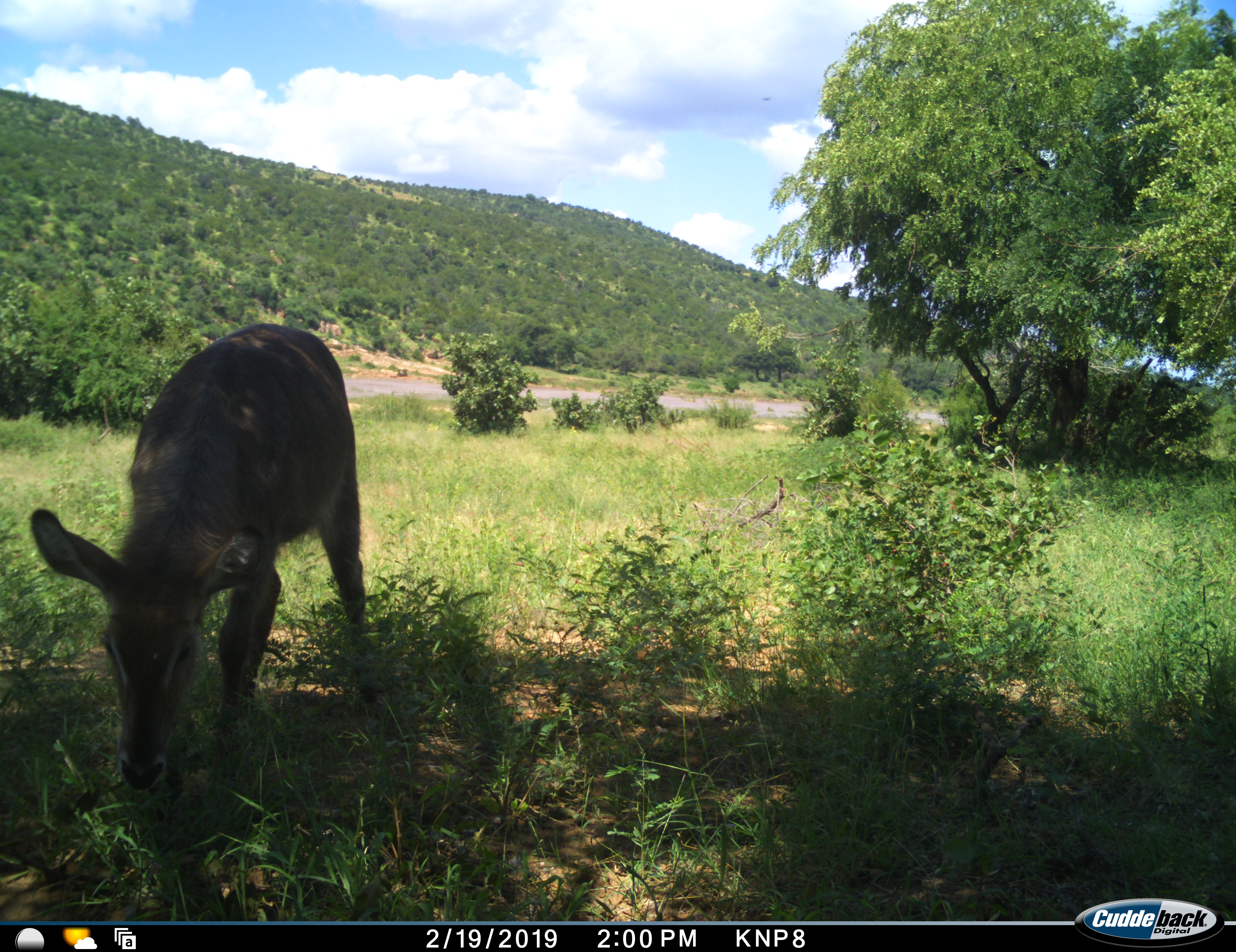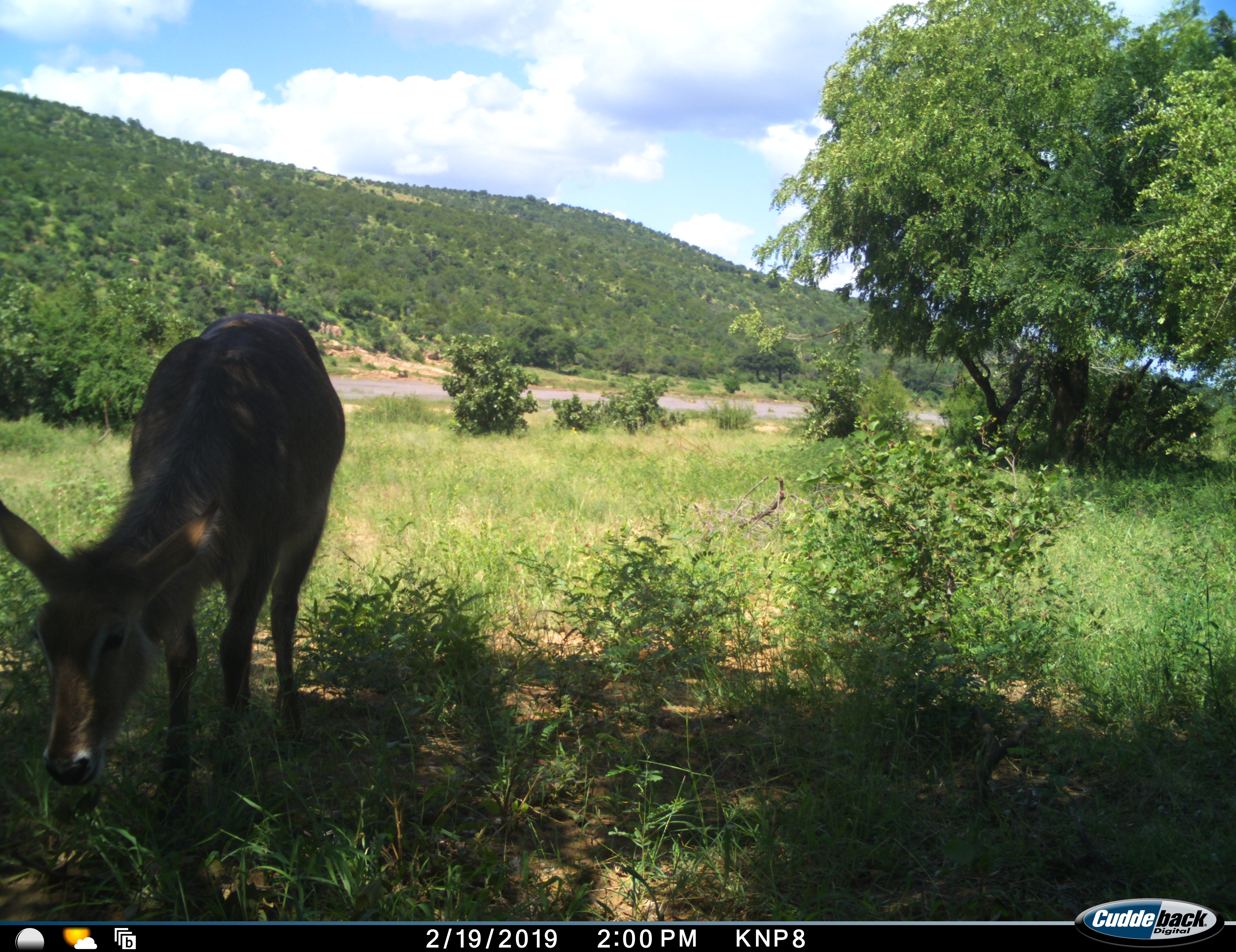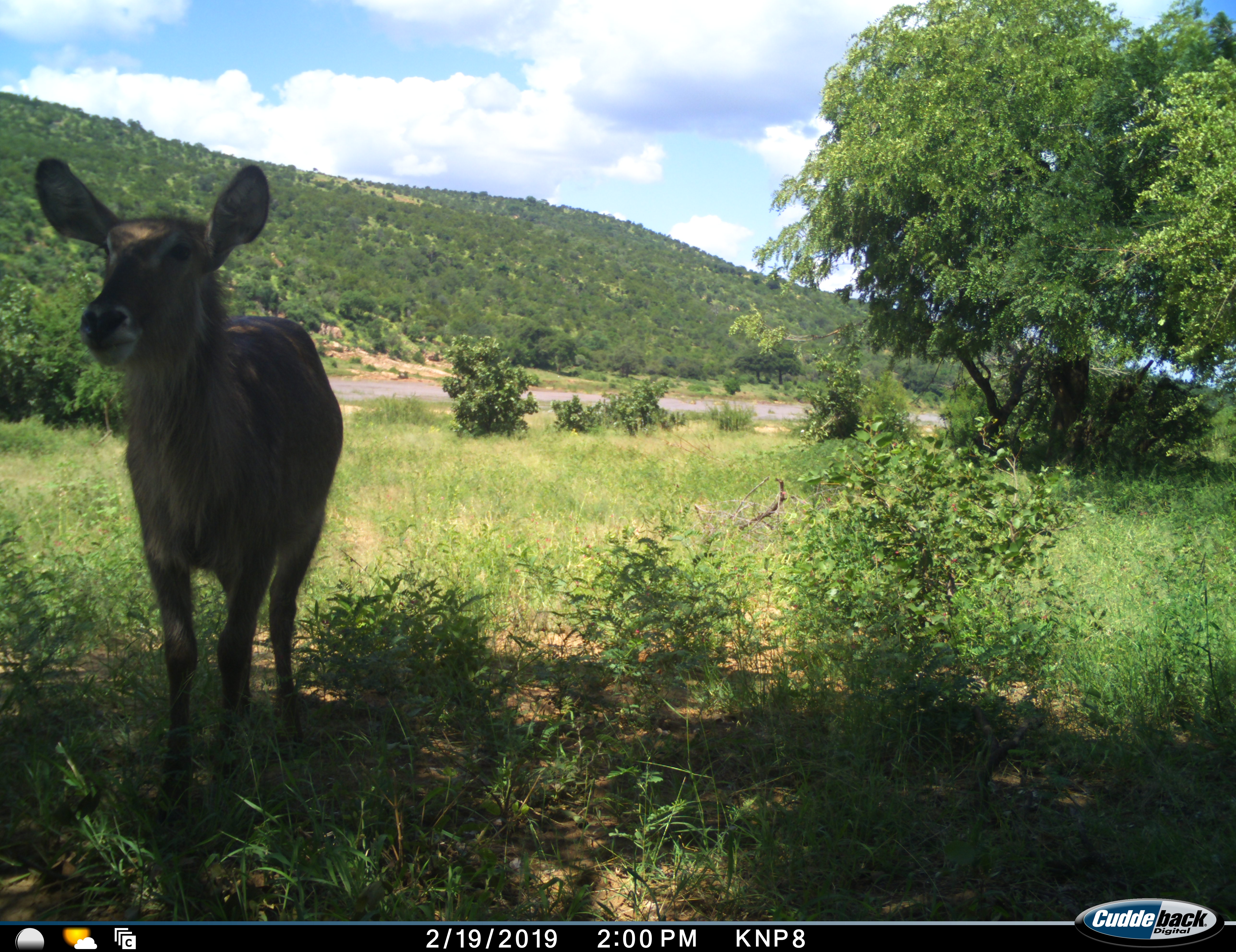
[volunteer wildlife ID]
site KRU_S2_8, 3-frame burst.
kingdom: Animalia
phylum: Chordata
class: Mammalia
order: Artiodactyla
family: Bovidae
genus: Kobus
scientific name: Kobus ellipsiprymnus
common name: waterbuck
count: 1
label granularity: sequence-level